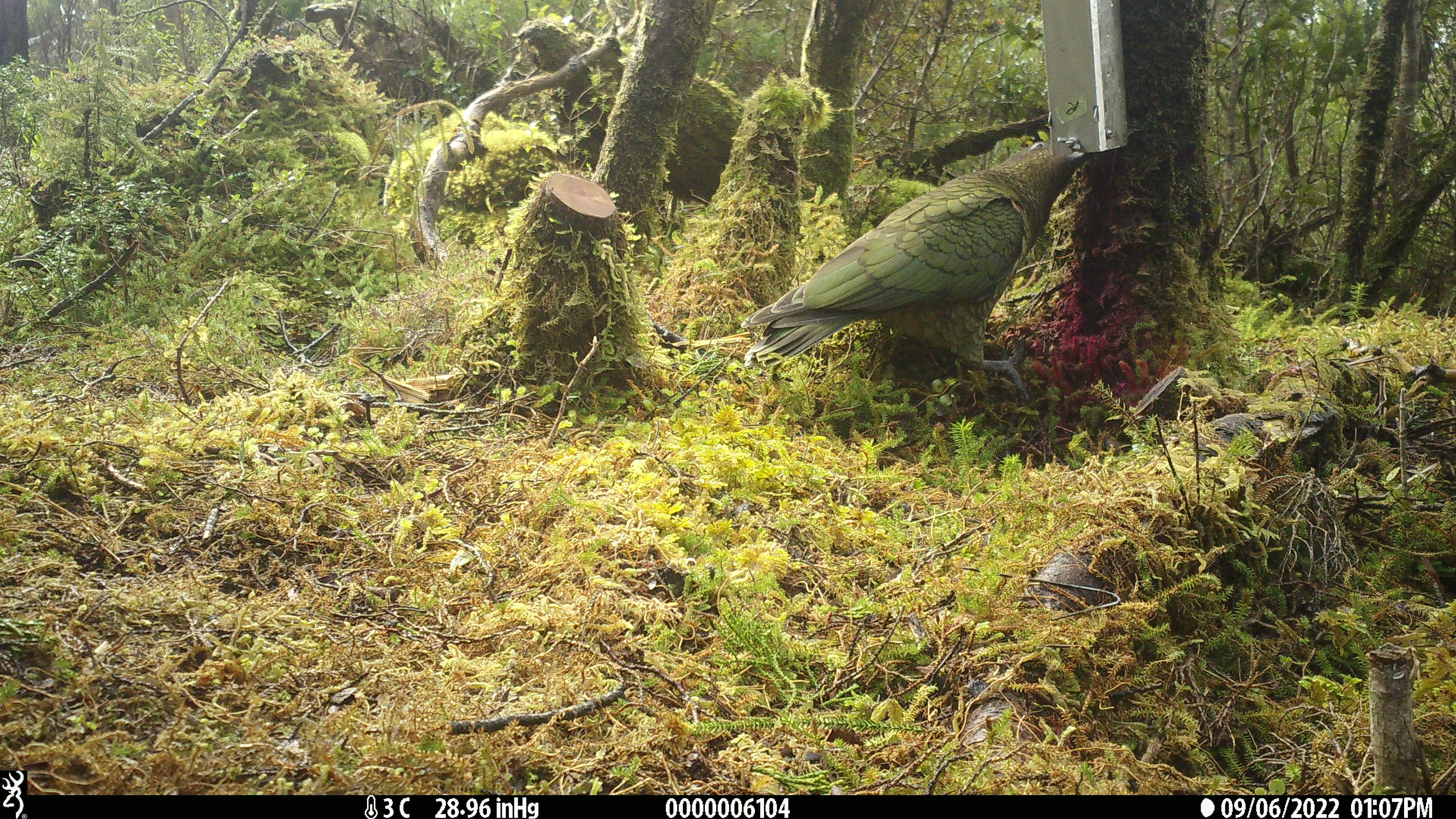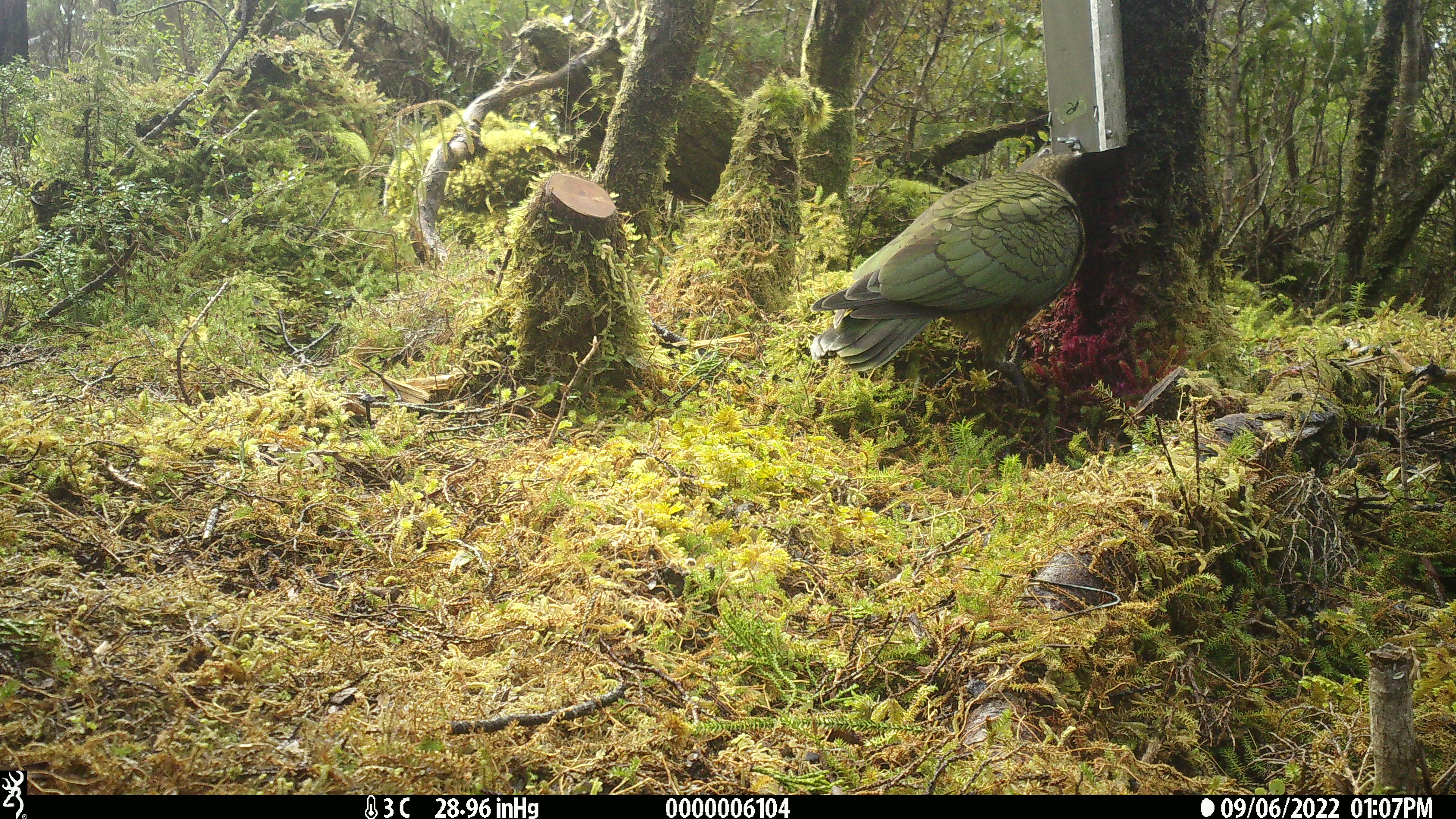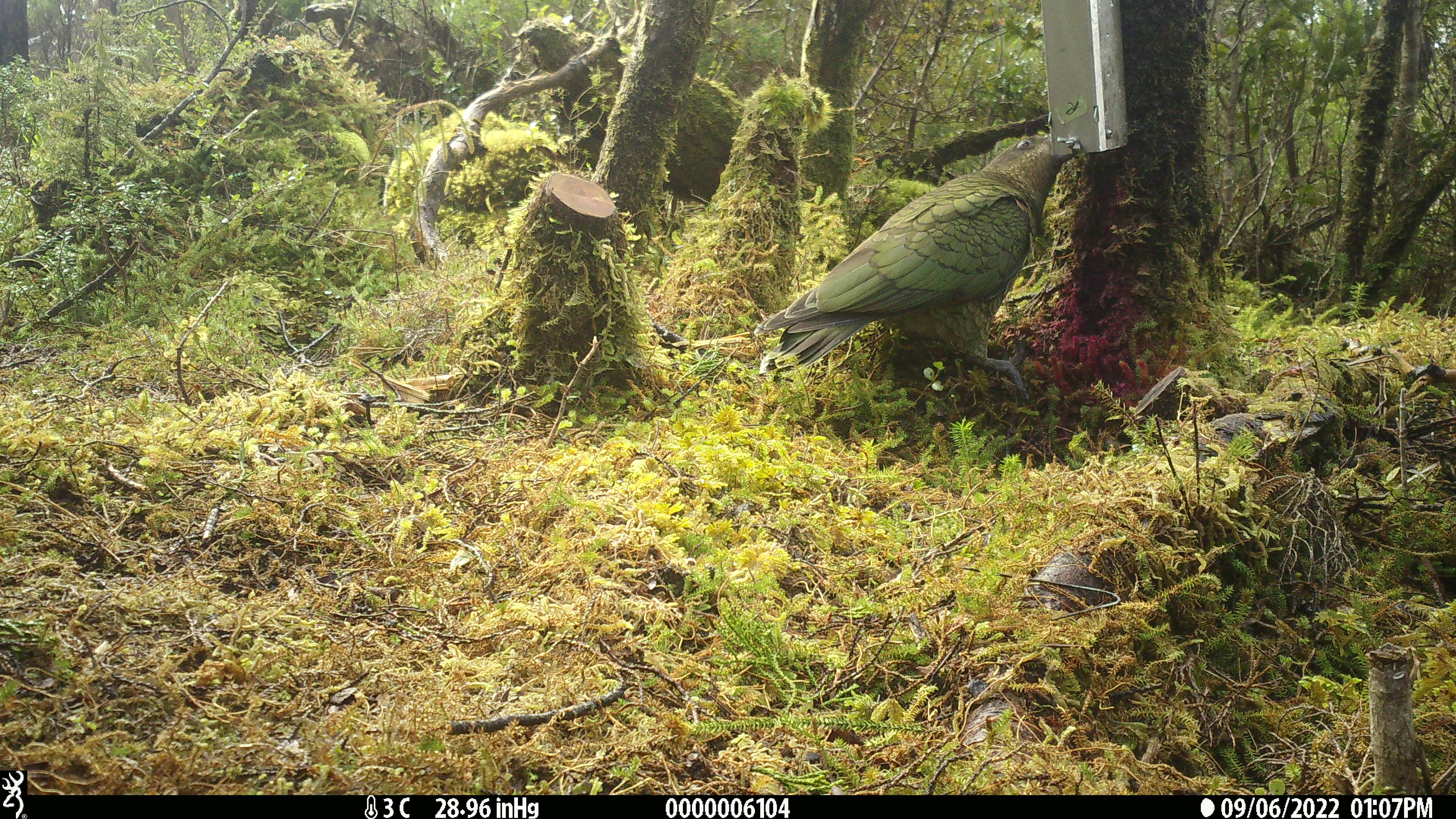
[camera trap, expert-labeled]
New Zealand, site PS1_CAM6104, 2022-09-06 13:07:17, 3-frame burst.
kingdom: Animalia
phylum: Chordata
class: Aves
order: Psittaciformes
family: Strigopidae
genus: Nestor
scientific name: Nestor notabilis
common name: kea